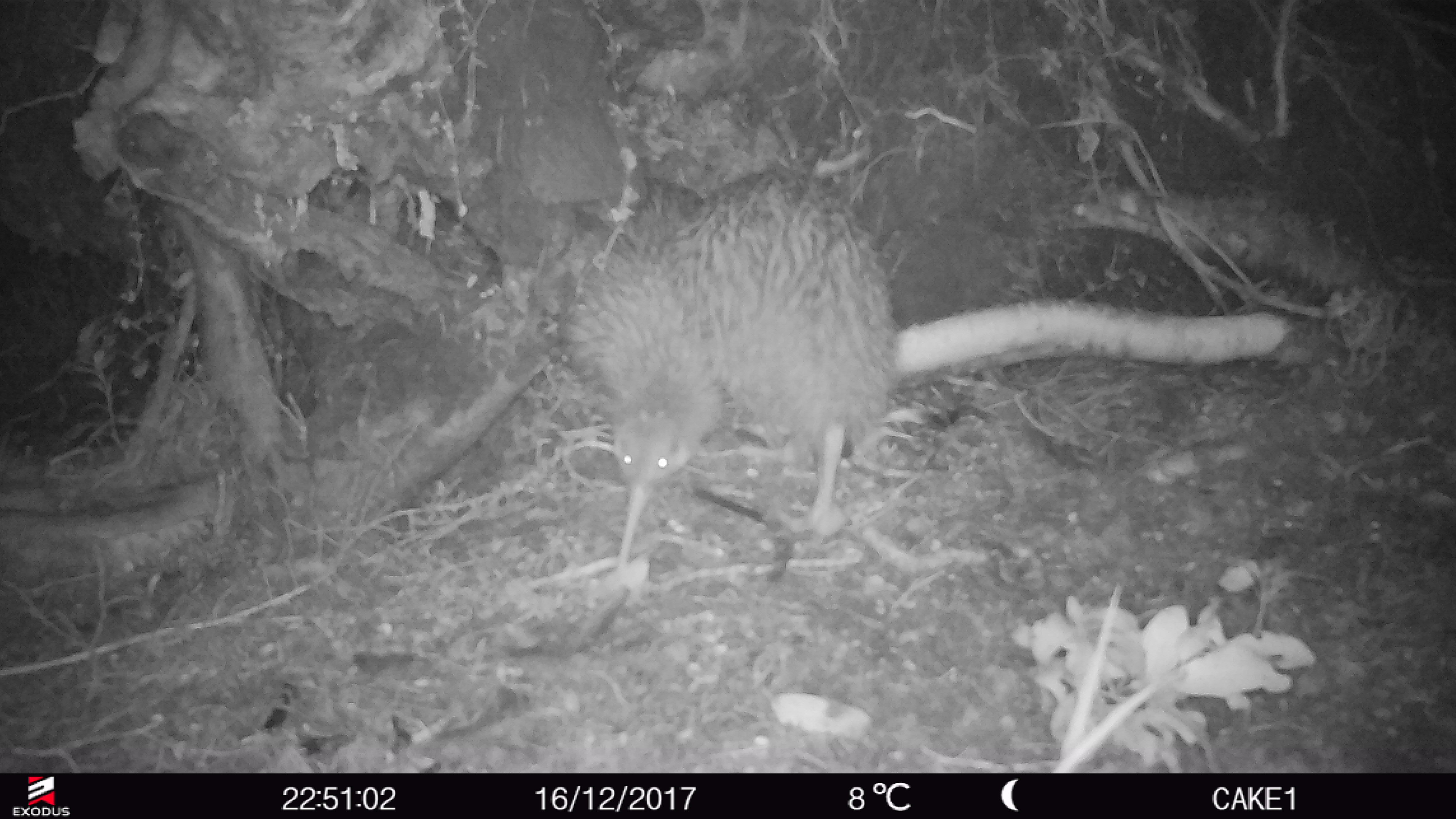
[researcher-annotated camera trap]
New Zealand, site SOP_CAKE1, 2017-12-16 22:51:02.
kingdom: Animalia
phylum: Chordata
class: Aves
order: Apterygiformes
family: Apterygidae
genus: Apteryx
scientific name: Apteryx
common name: kiwi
Kiwi (Apteryx).